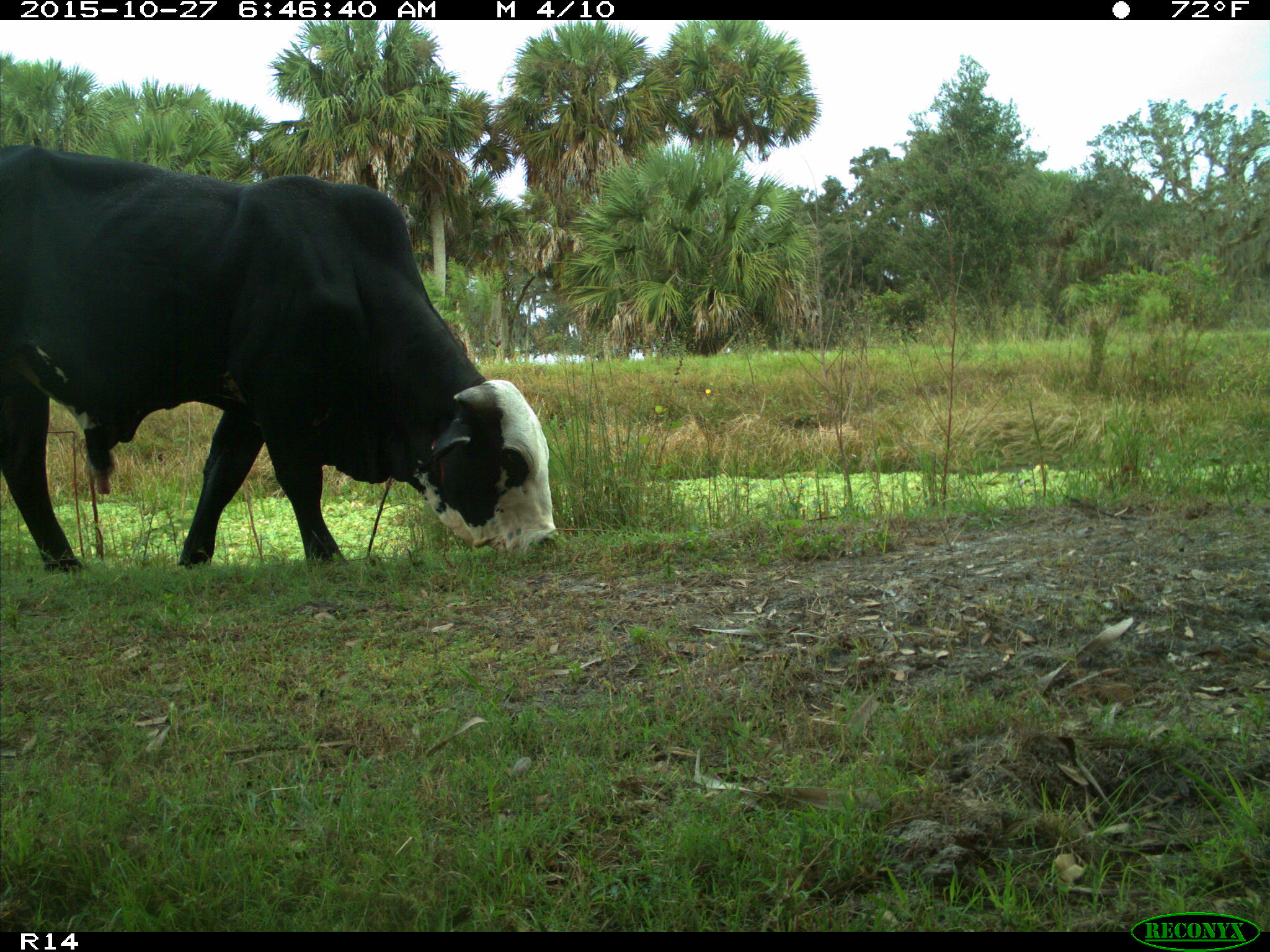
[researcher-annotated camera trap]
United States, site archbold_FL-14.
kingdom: Animalia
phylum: Chordata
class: Mammalia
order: Artiodactyla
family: Bovidae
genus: Bos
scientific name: Bos taurus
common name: domestic cow